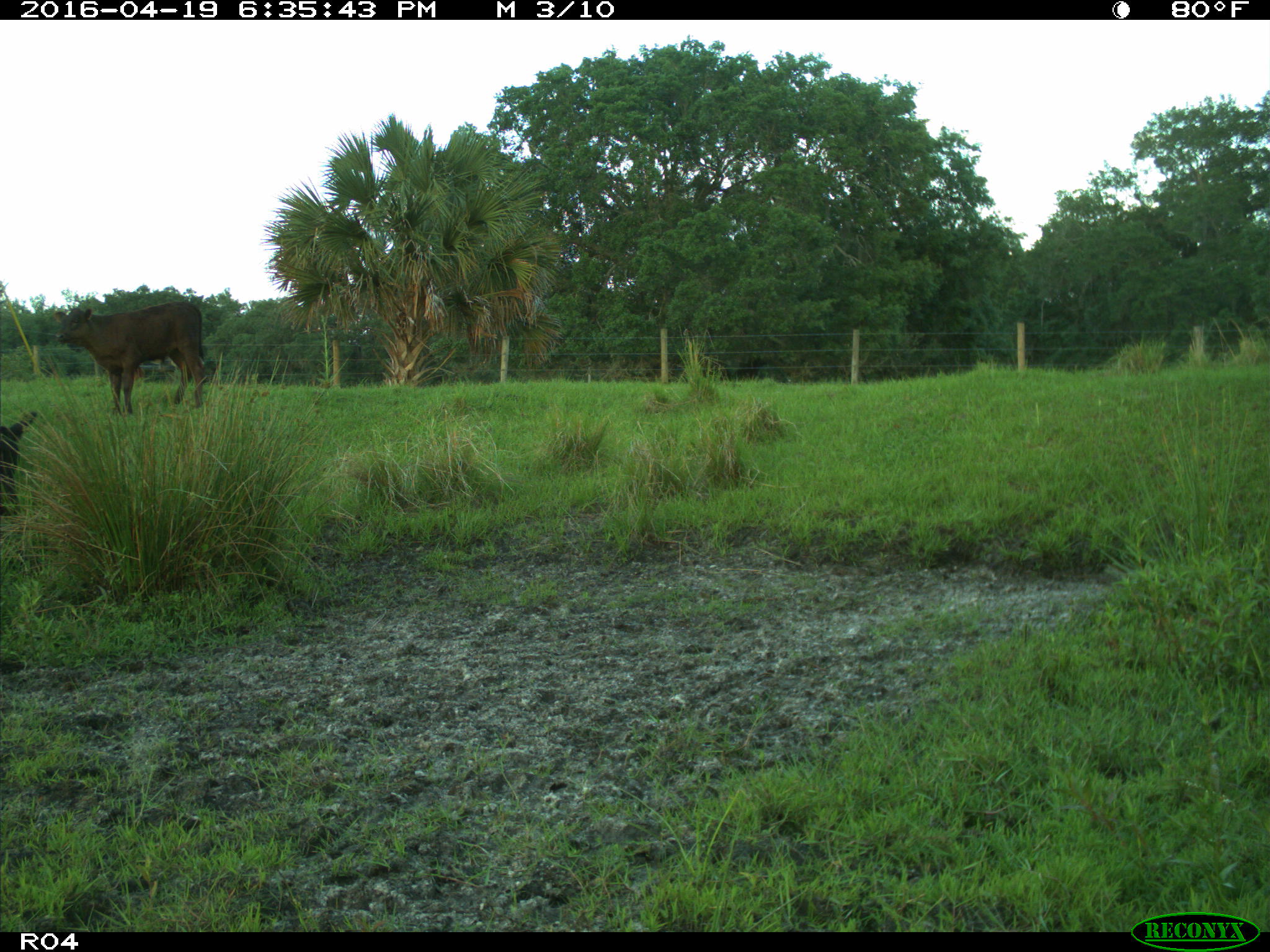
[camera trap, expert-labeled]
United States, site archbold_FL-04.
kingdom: Animalia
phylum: Chordata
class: Mammalia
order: Artiodactyla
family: Bovidae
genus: Bos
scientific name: Bos taurus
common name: domestic cow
Bos taurus (domestic cow).